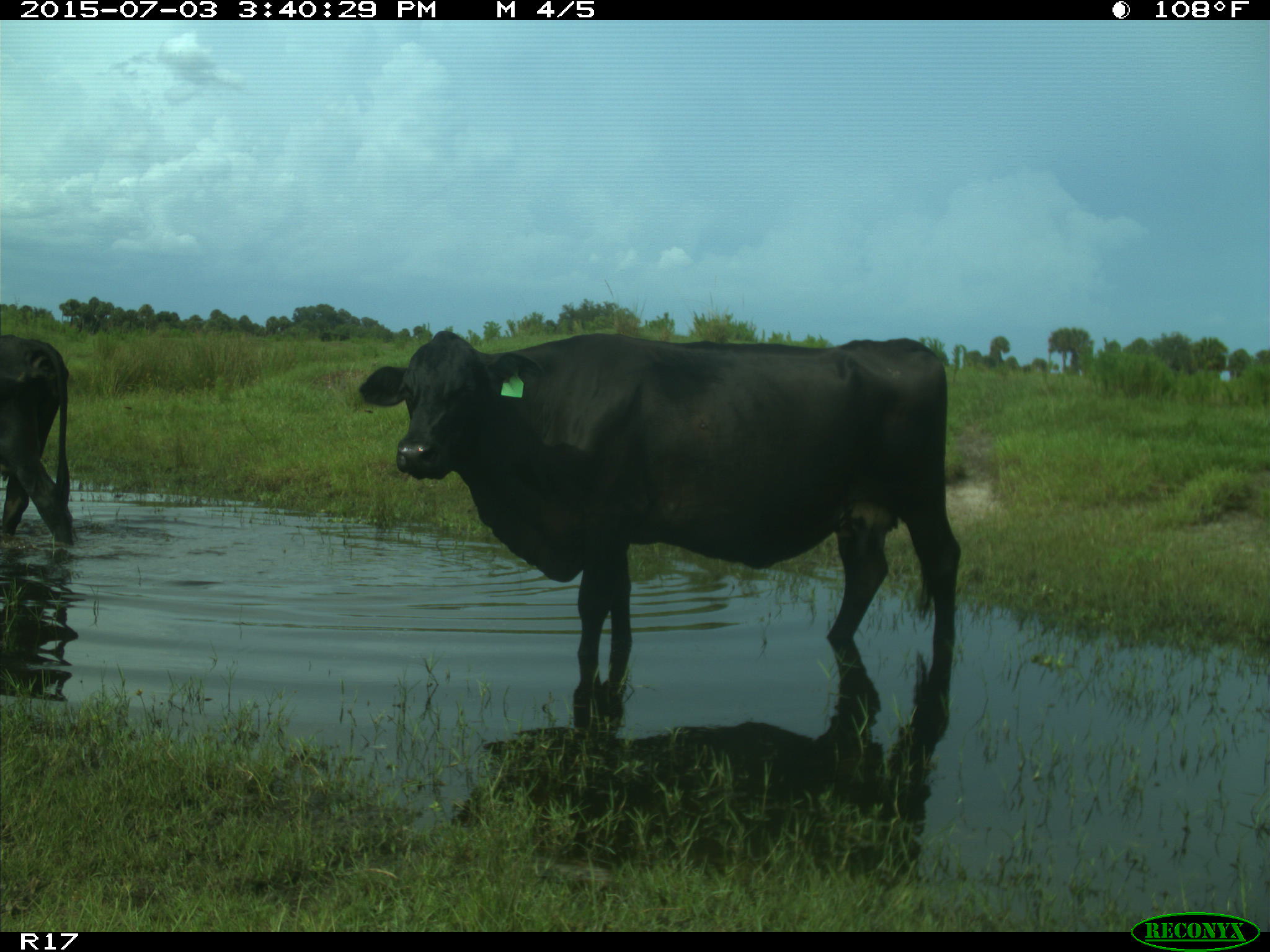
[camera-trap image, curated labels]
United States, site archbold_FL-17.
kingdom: Animalia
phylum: Chordata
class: Mammalia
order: Artiodactyla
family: Bovidae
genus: Bos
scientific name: Bos taurus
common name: domestic cow